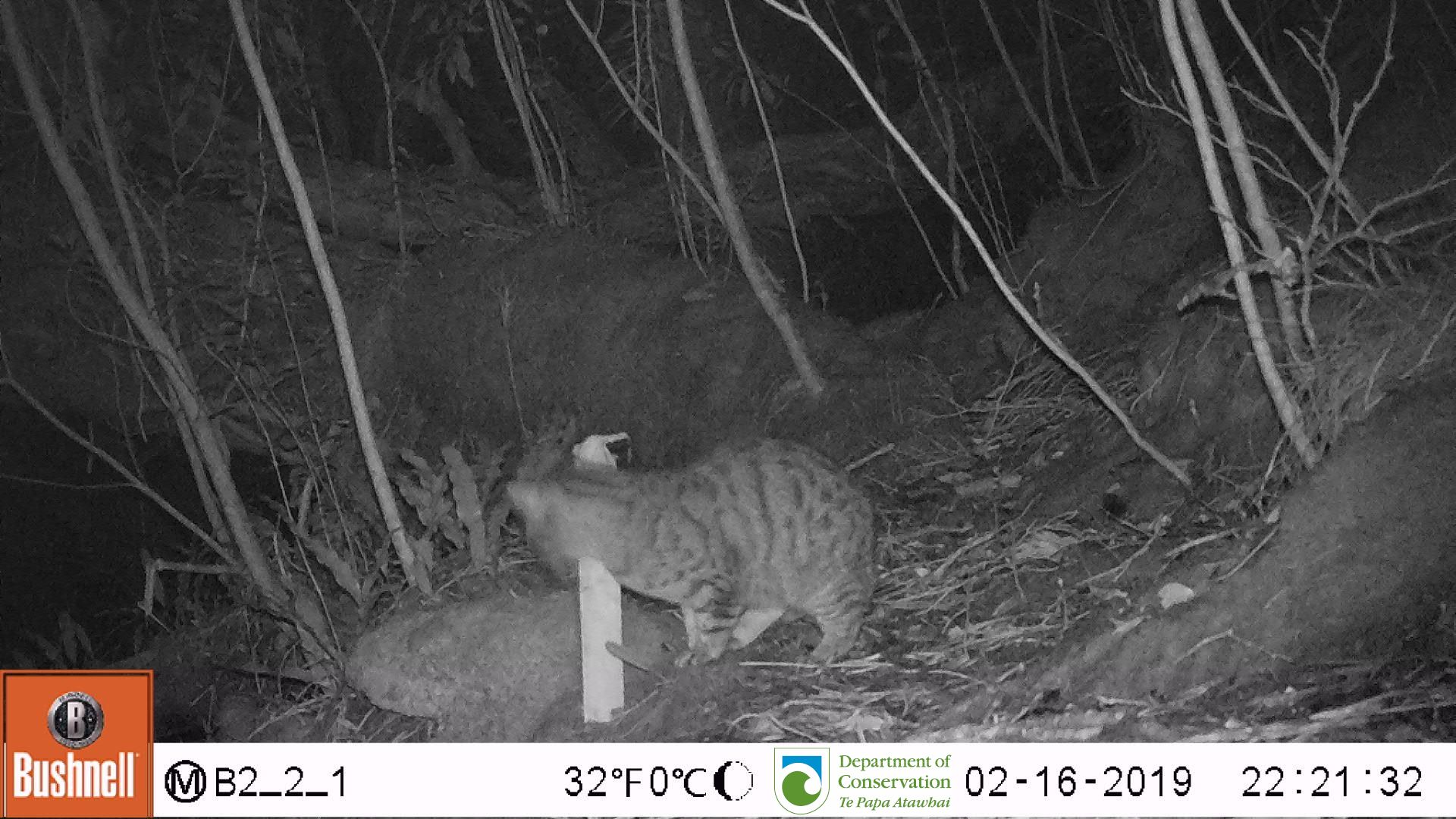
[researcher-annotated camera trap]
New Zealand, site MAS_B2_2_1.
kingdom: Animalia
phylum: Chordata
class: Mammalia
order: Carnivora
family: Felidae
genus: Felis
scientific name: Felis catus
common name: domestic cat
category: cat